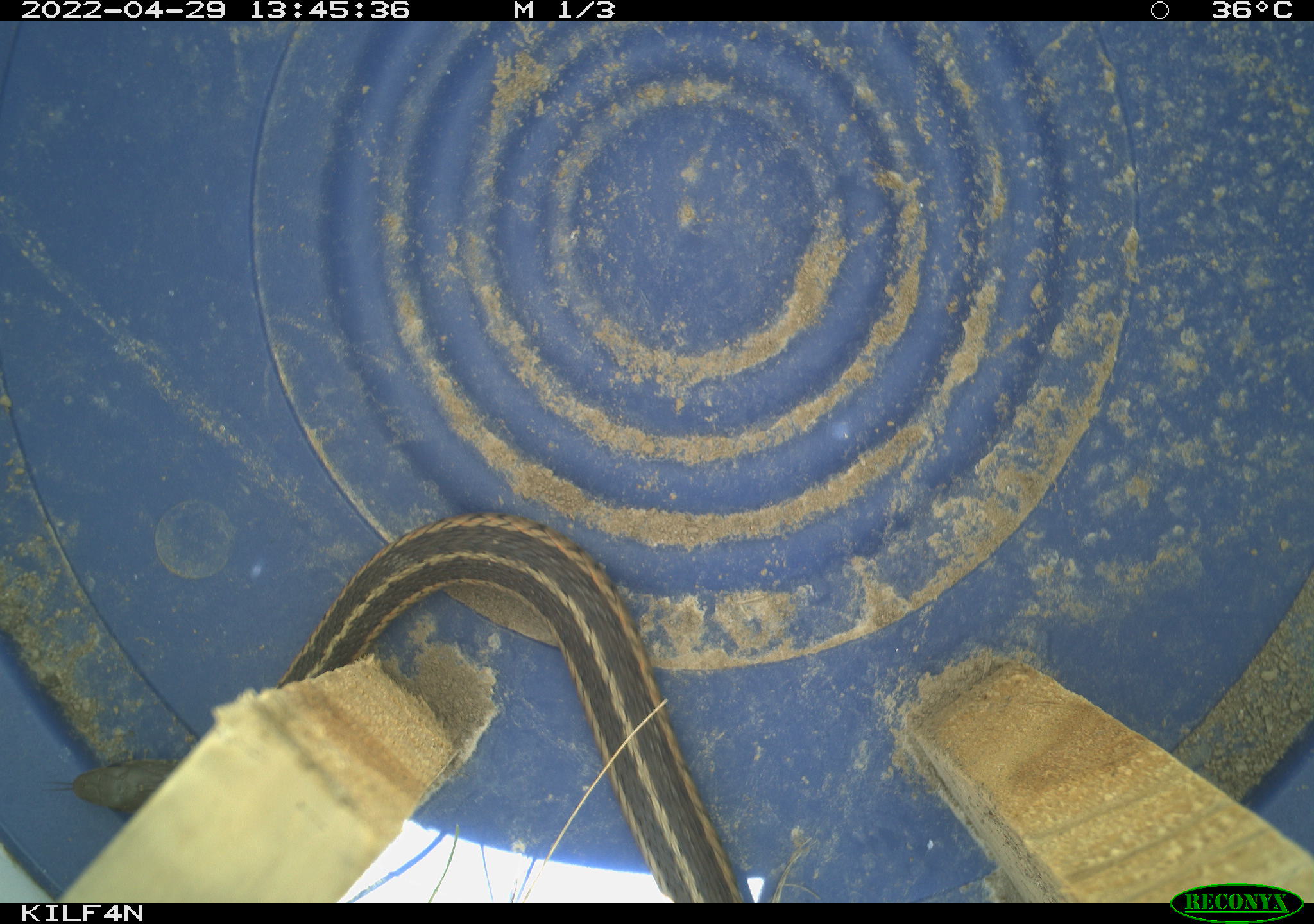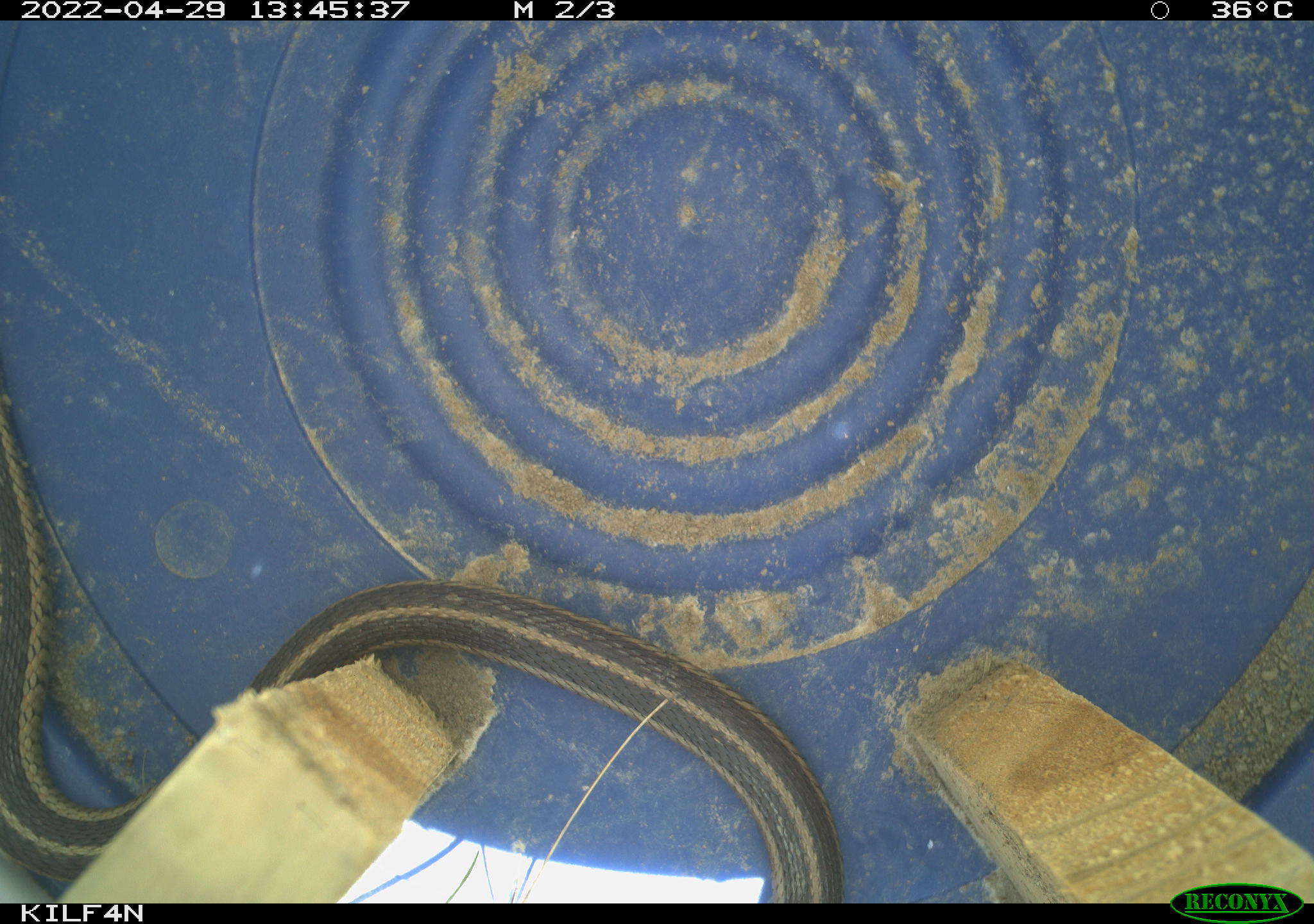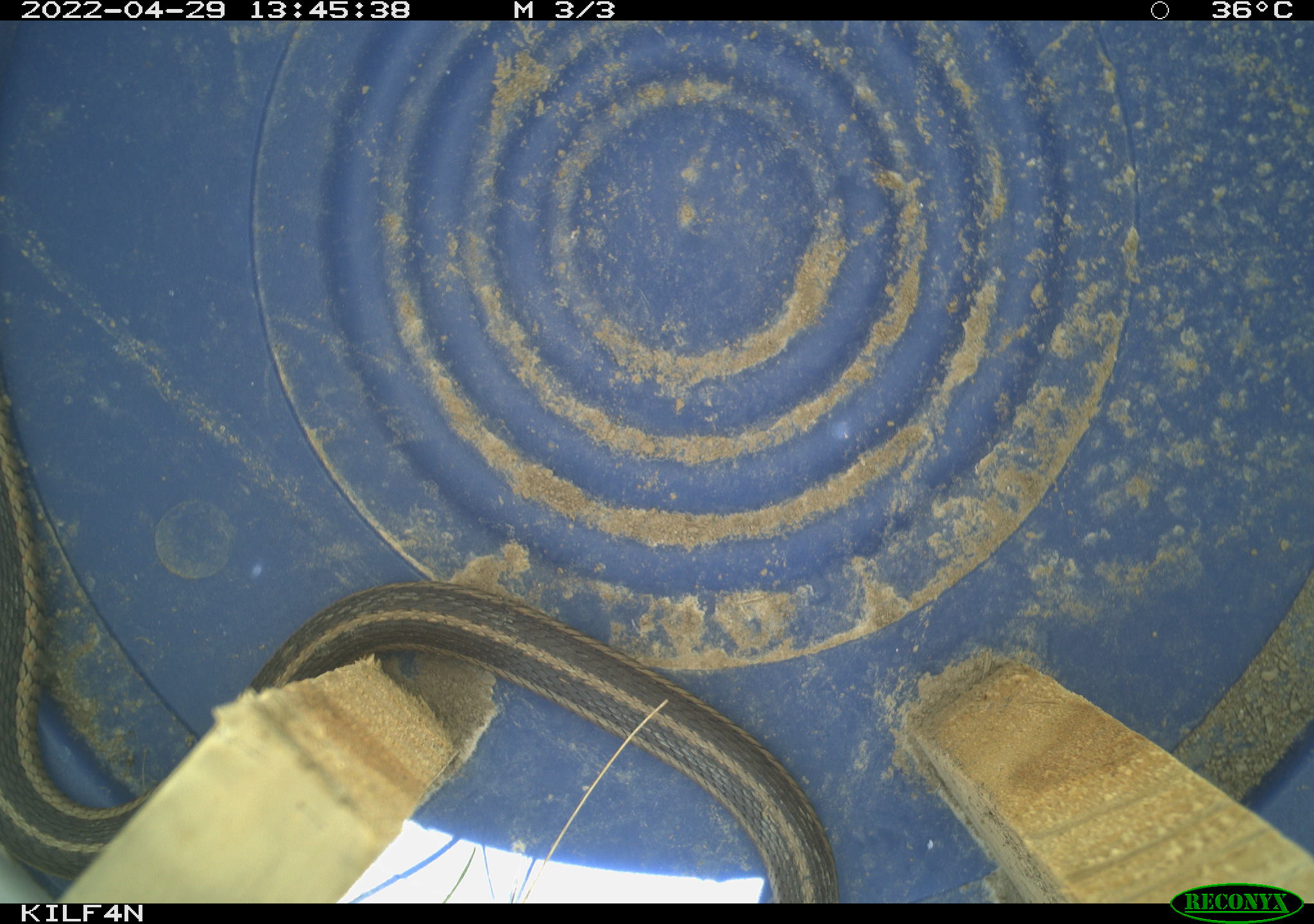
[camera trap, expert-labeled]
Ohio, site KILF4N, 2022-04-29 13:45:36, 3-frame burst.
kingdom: Animalia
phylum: Chordata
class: Reptilia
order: Squamata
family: Colubridae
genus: Thamnophis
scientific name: Thamnophis sirtalis sirtalis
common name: eastern gartersnake